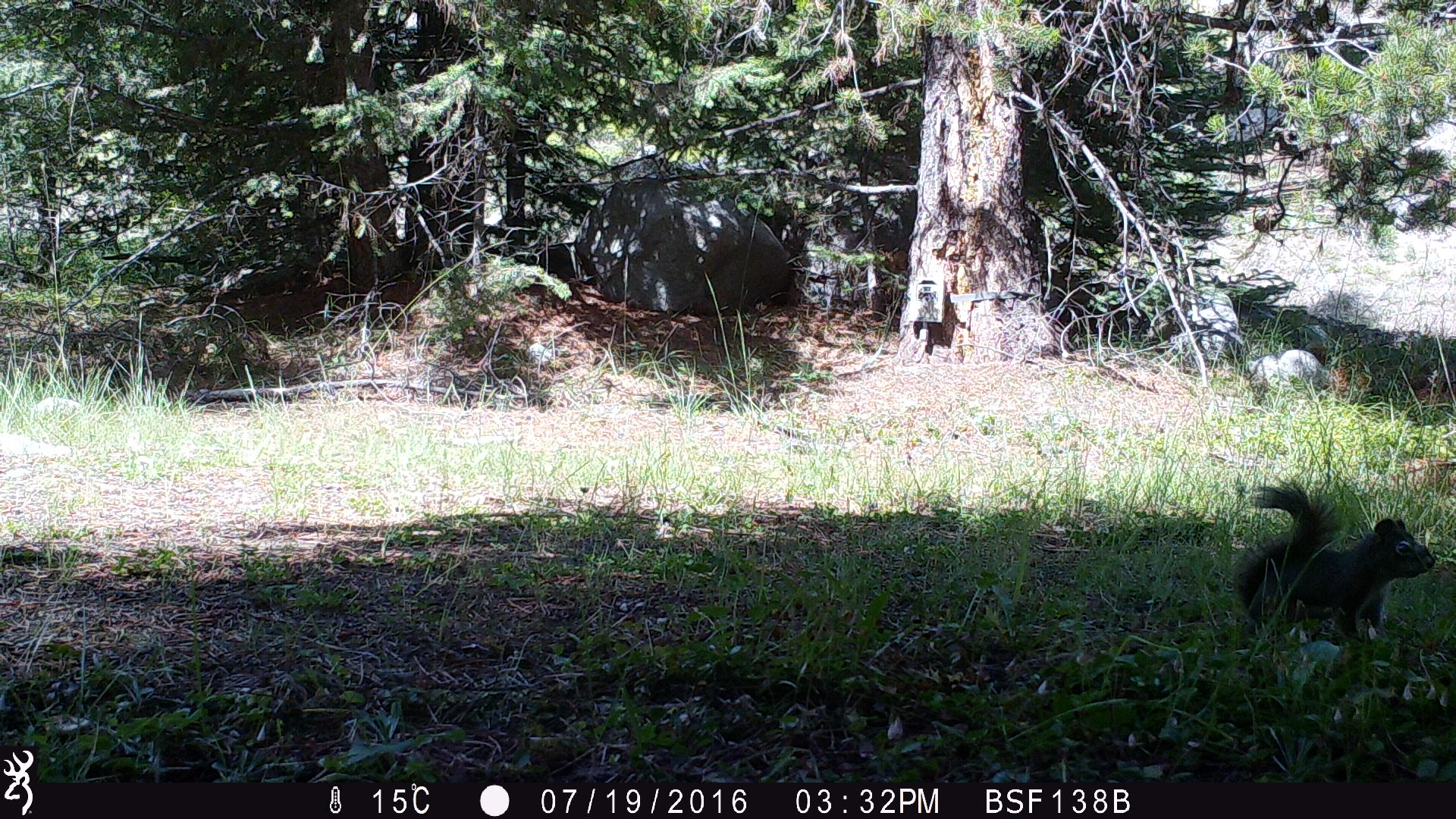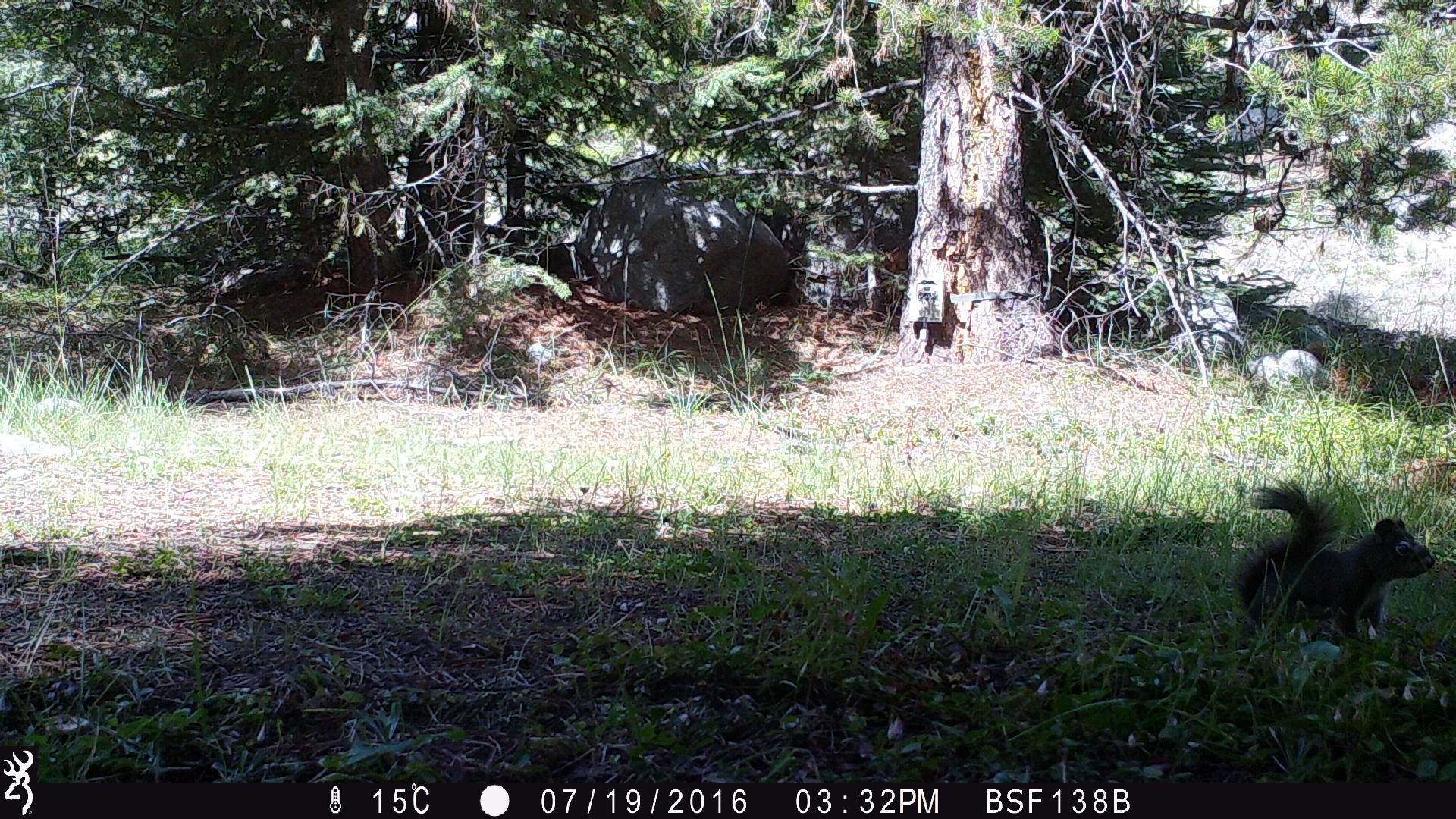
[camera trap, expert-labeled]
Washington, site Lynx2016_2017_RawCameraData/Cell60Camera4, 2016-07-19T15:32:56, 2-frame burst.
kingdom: Animalia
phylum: Chordata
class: Mammalia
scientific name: Mammalia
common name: small mammal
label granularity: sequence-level